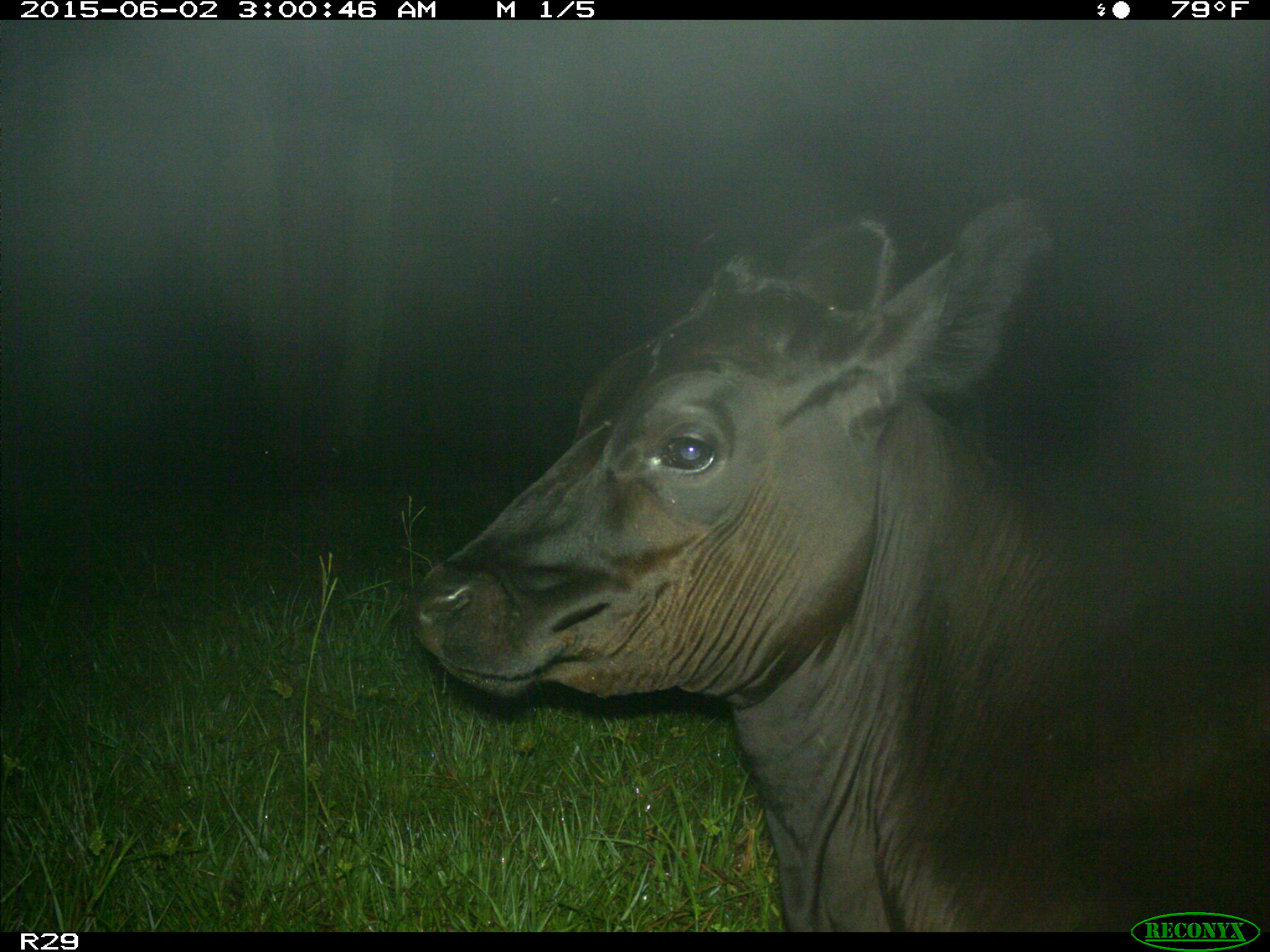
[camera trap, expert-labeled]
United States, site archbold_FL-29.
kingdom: Animalia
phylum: Chordata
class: Mammalia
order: Artiodactyla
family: Bovidae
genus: Bos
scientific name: Bos taurus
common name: domestic cow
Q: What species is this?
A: Bos taurus (domestic cow).